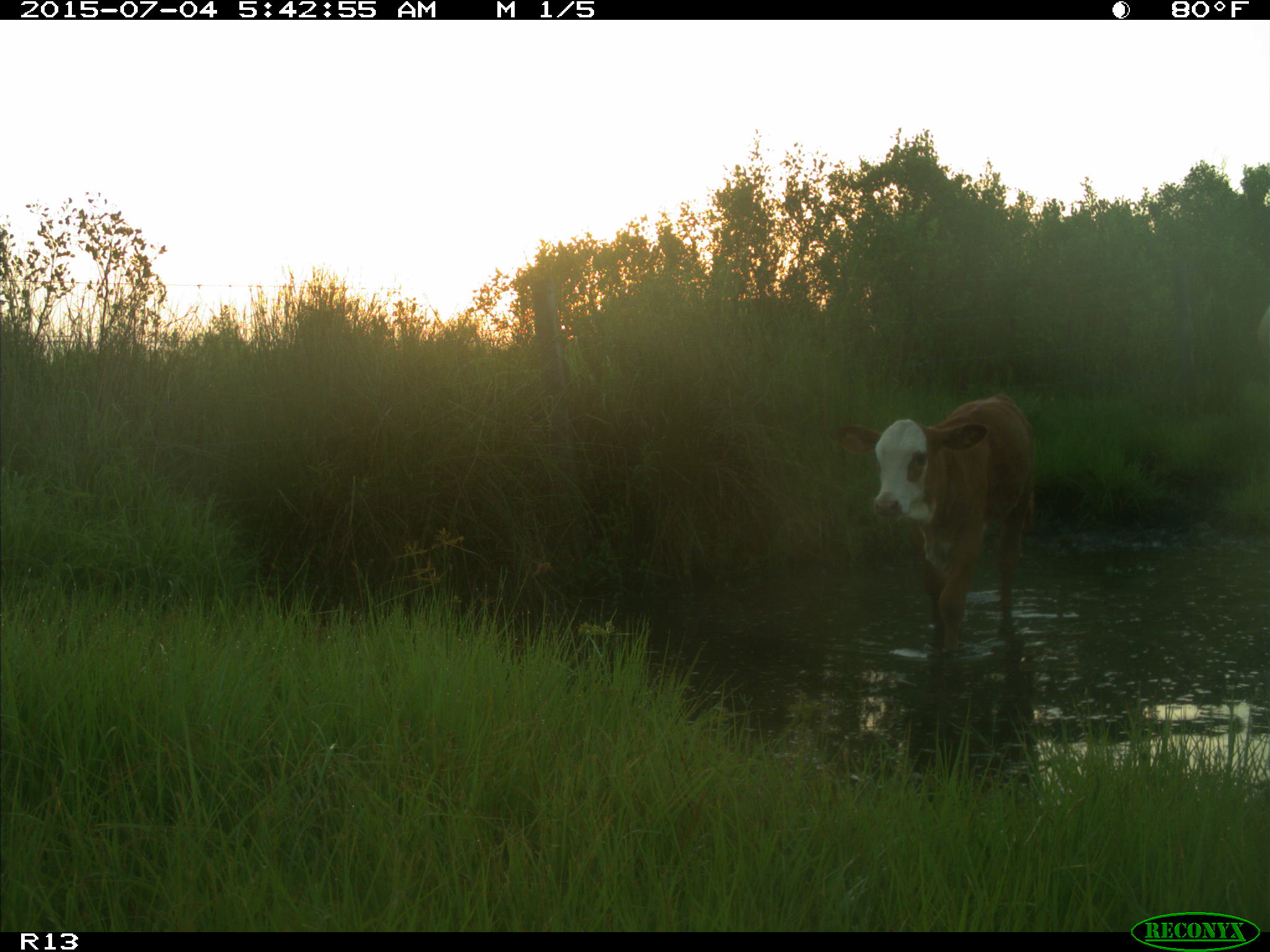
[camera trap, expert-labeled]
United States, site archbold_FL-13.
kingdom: Animalia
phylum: Chordata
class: Mammalia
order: Artiodactyla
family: Bovidae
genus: Bos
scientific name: Bos taurus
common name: domestic cow